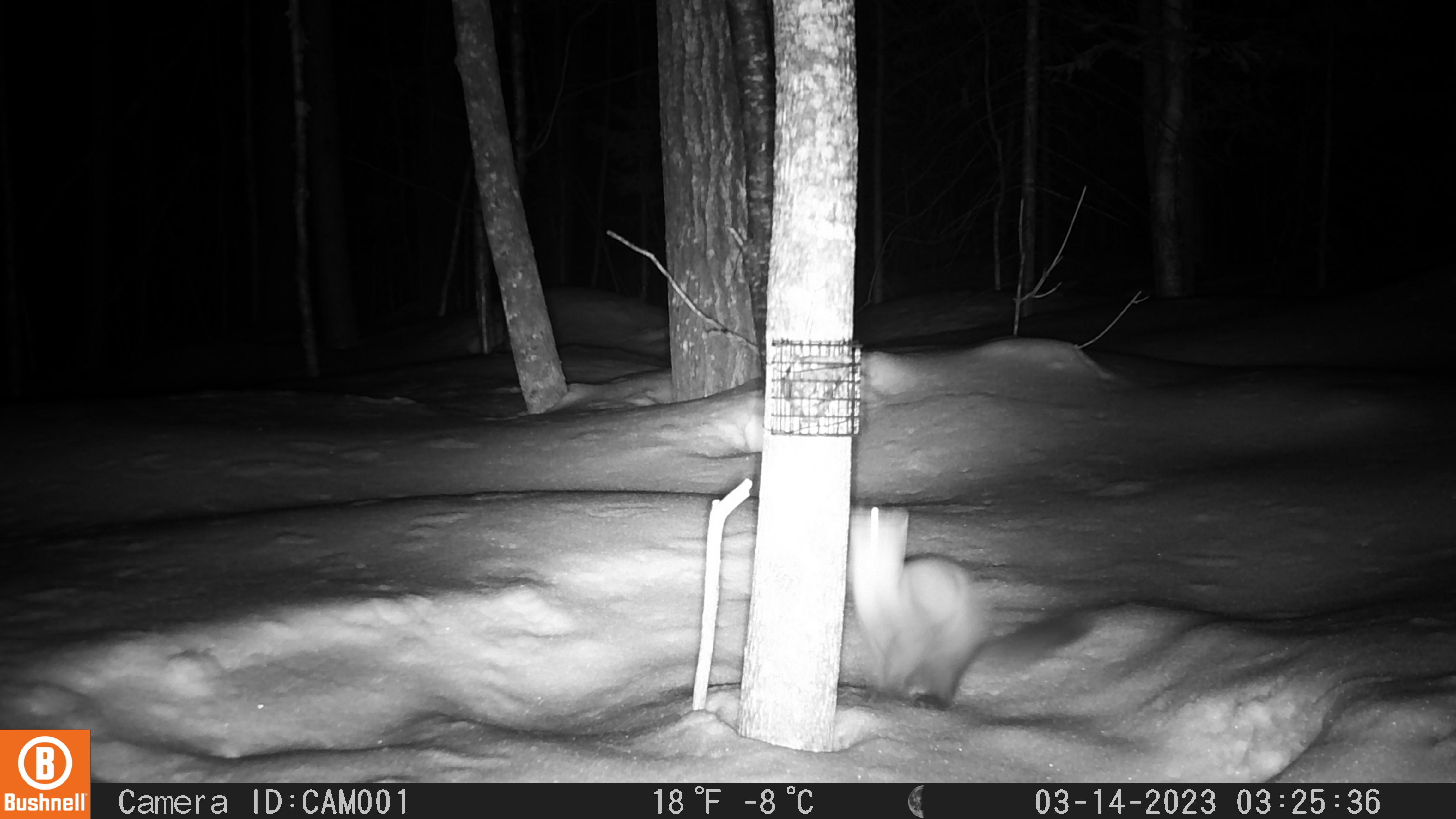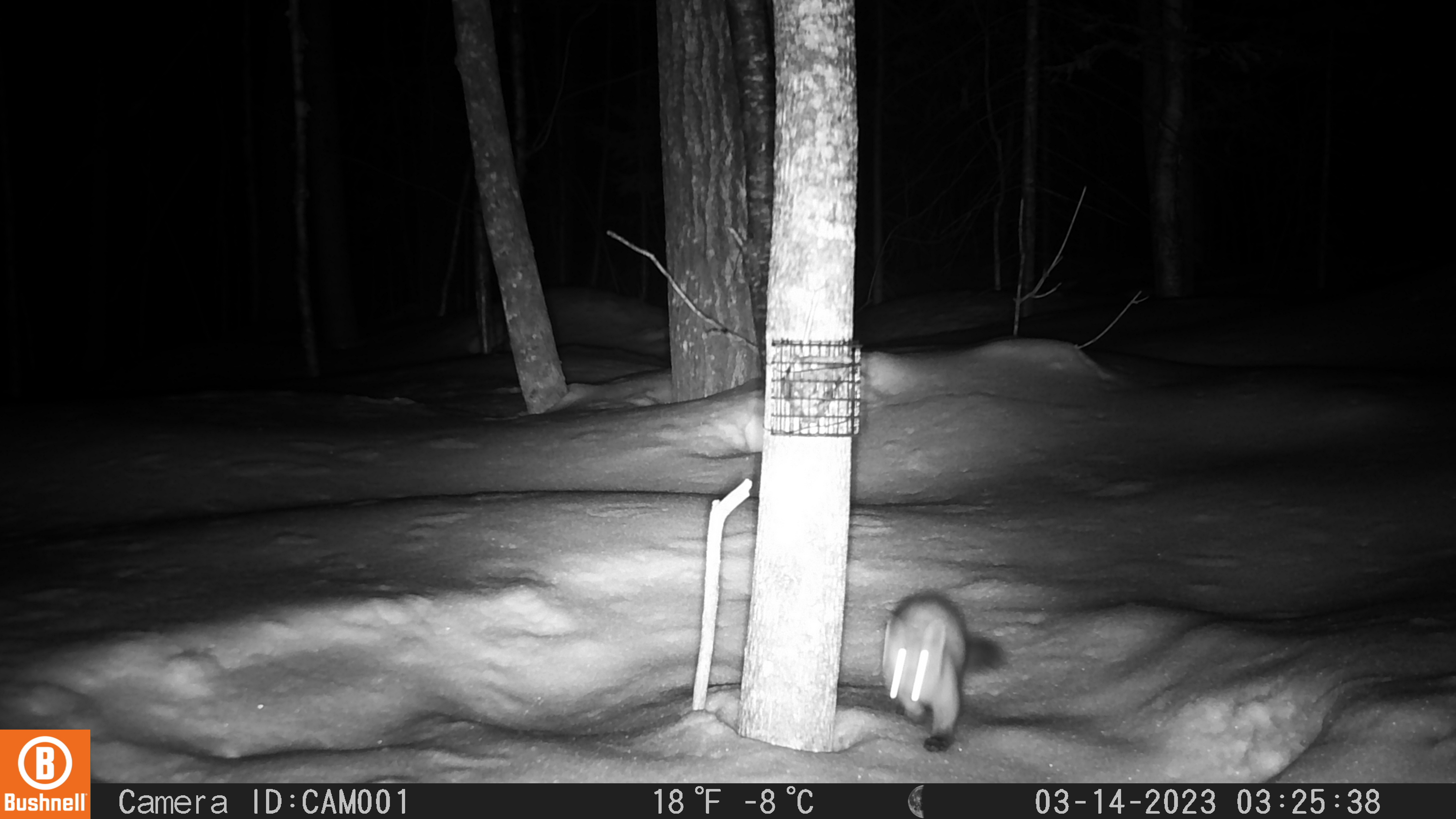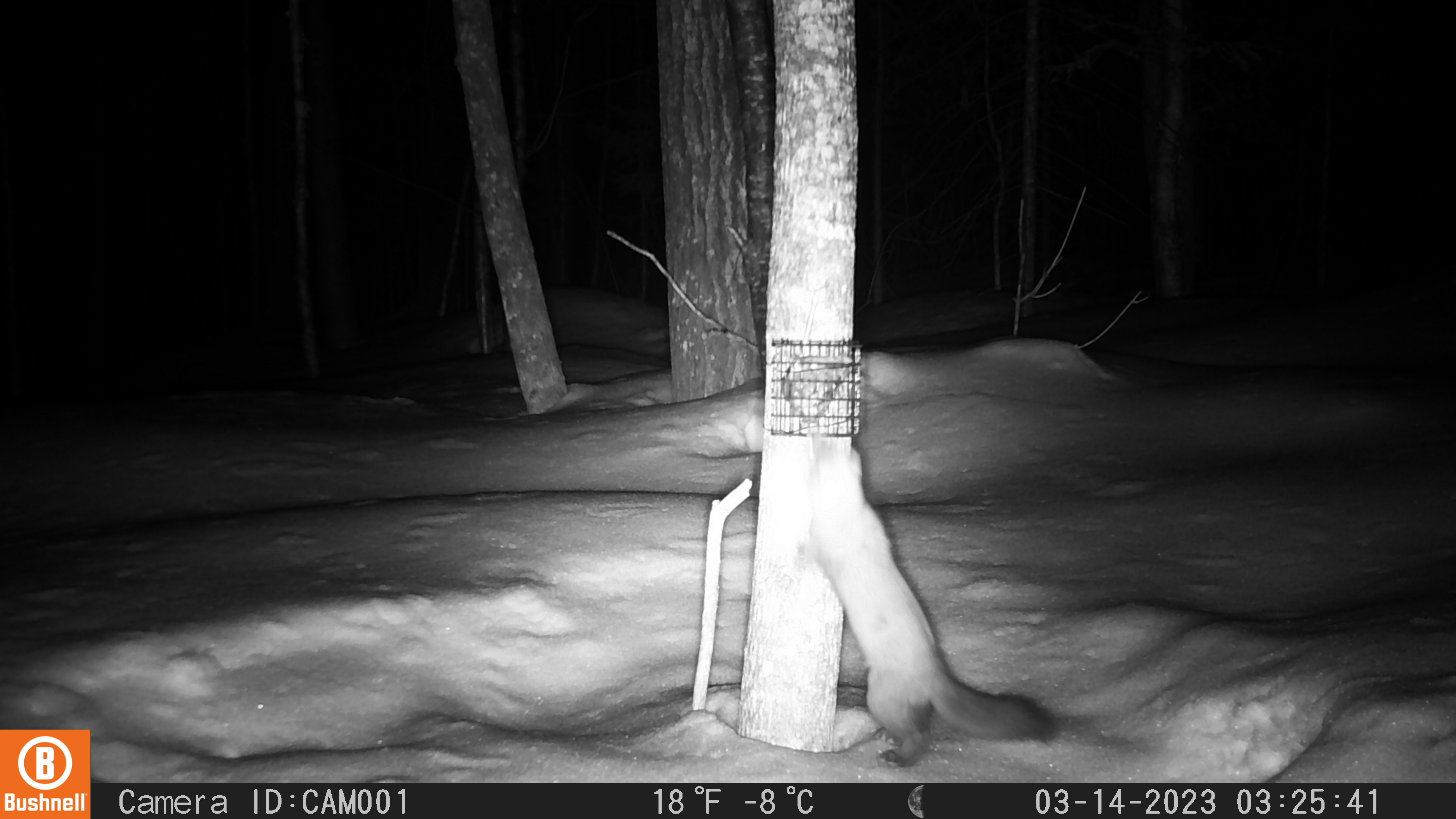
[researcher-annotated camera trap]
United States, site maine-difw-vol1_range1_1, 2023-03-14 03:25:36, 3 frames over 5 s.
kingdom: Animalia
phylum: Chordata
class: Mammalia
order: Carnivora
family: Mustelidae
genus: Martes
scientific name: Martes americana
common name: american marten